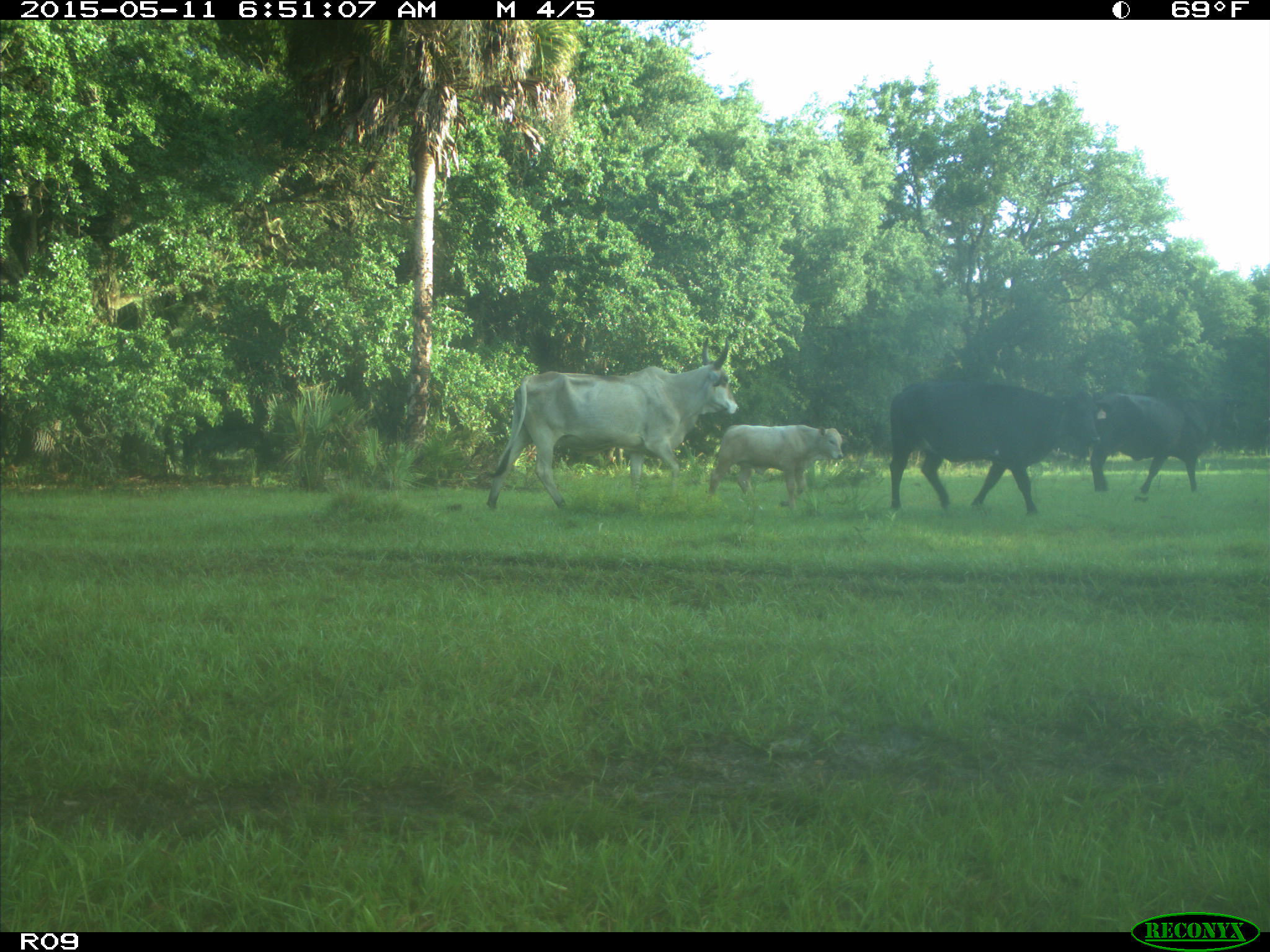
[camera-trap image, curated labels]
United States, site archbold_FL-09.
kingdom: Animalia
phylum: Chordata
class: Mammalia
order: Artiodactyla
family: Bovidae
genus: Bos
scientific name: Bos taurus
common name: domestic cow